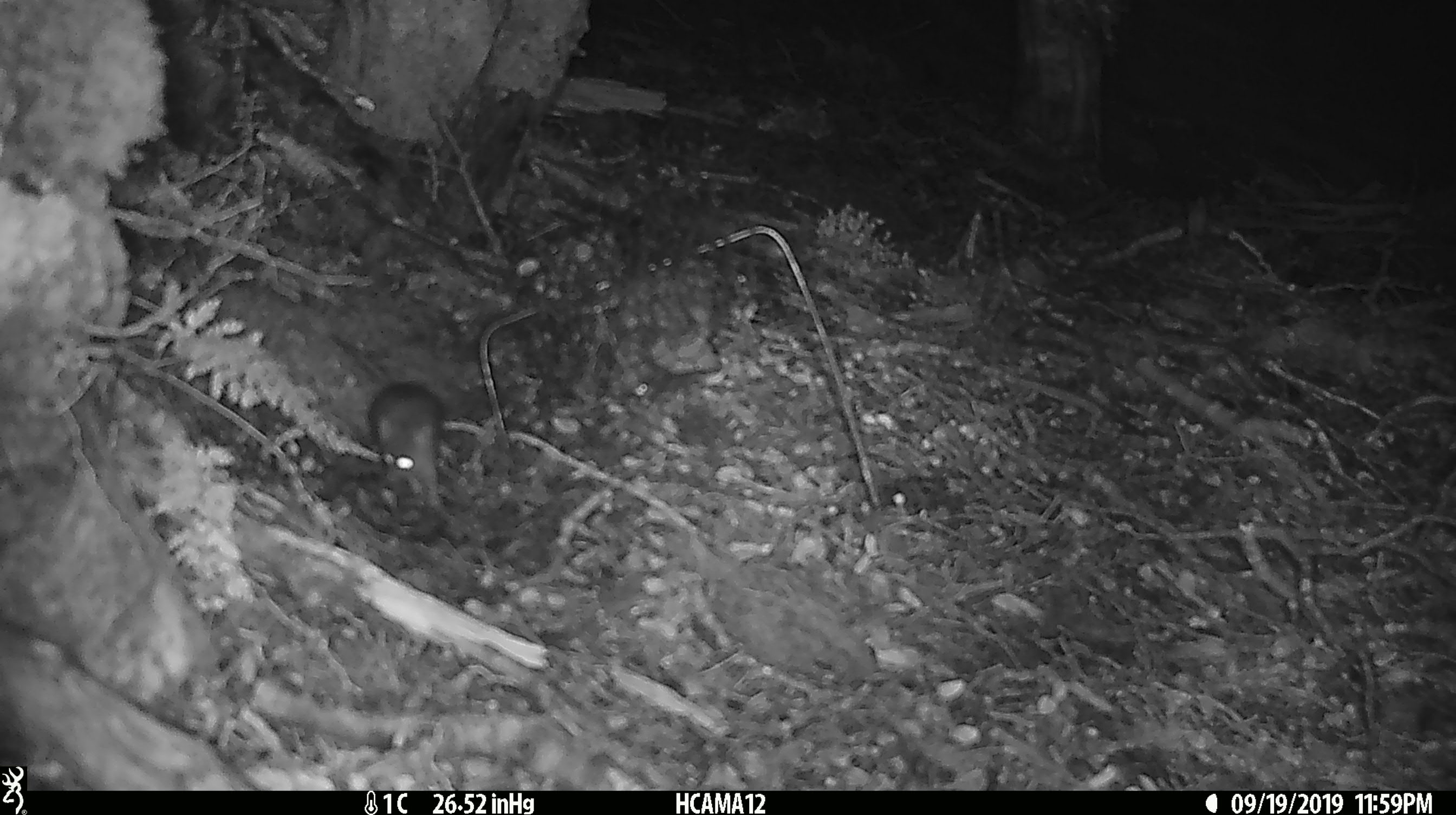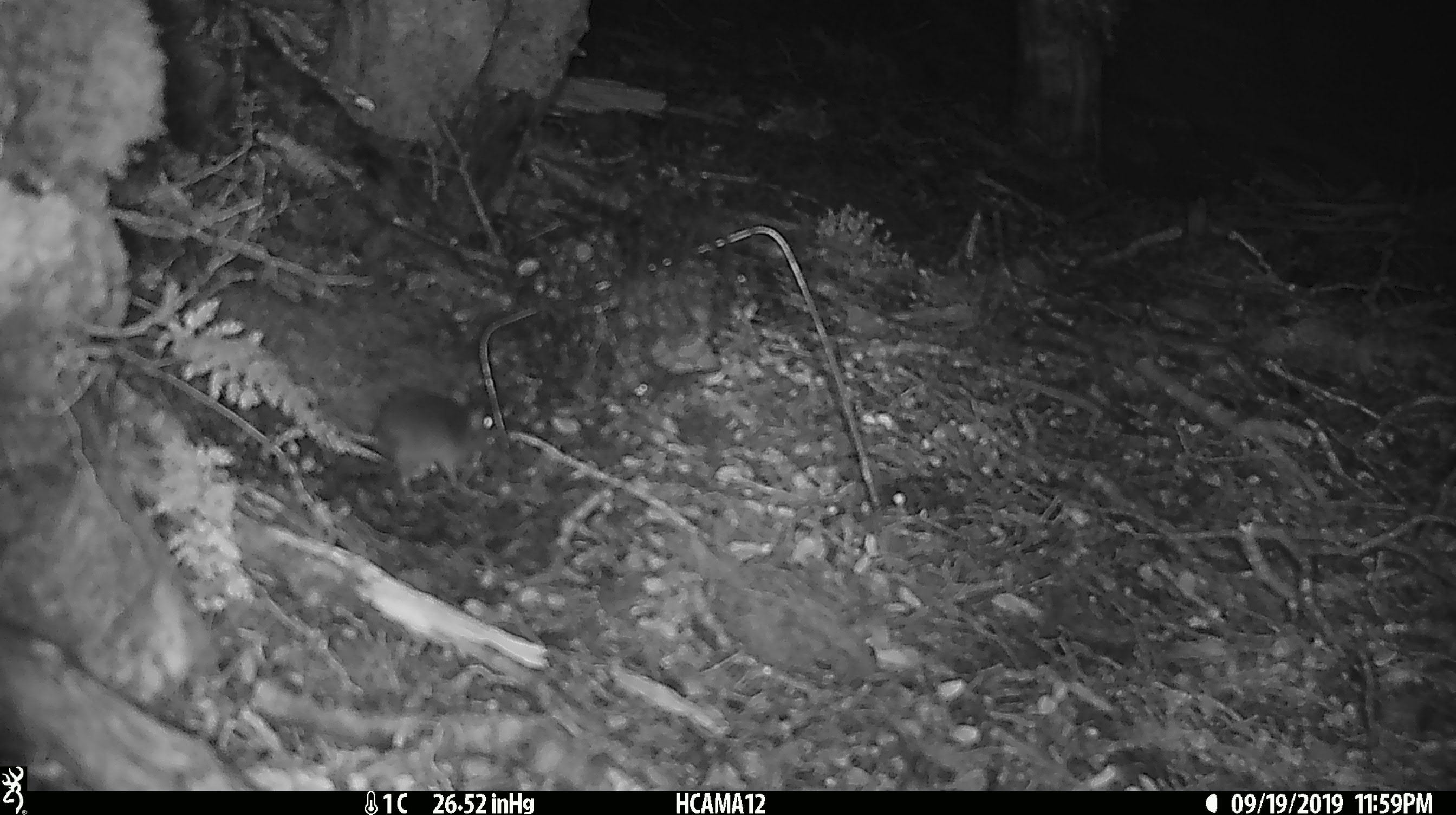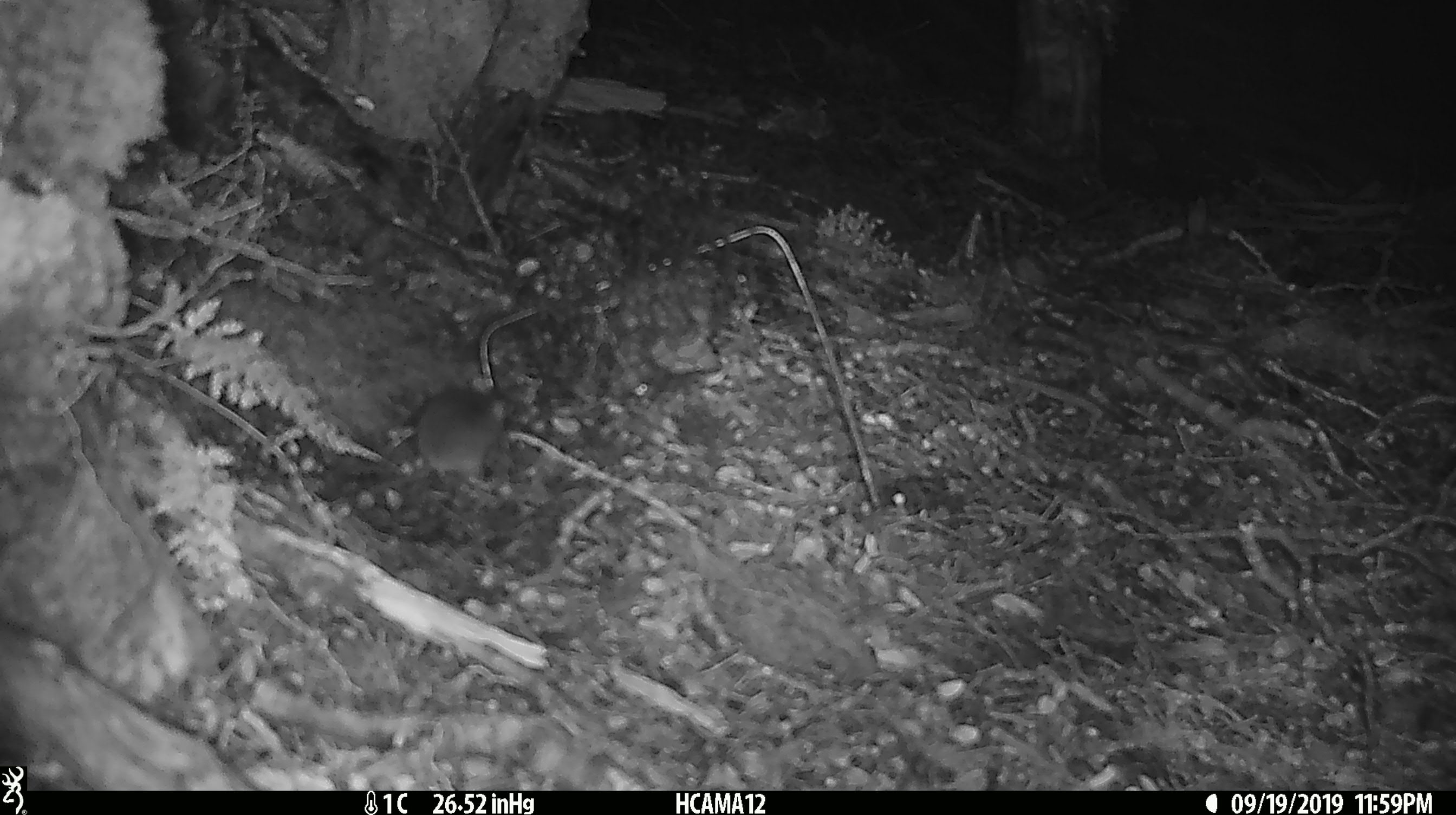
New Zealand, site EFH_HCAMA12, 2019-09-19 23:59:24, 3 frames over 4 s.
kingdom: Animalia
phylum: Chordata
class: Mammalia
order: Rodentia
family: Muridae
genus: Mus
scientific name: Mus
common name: mouse